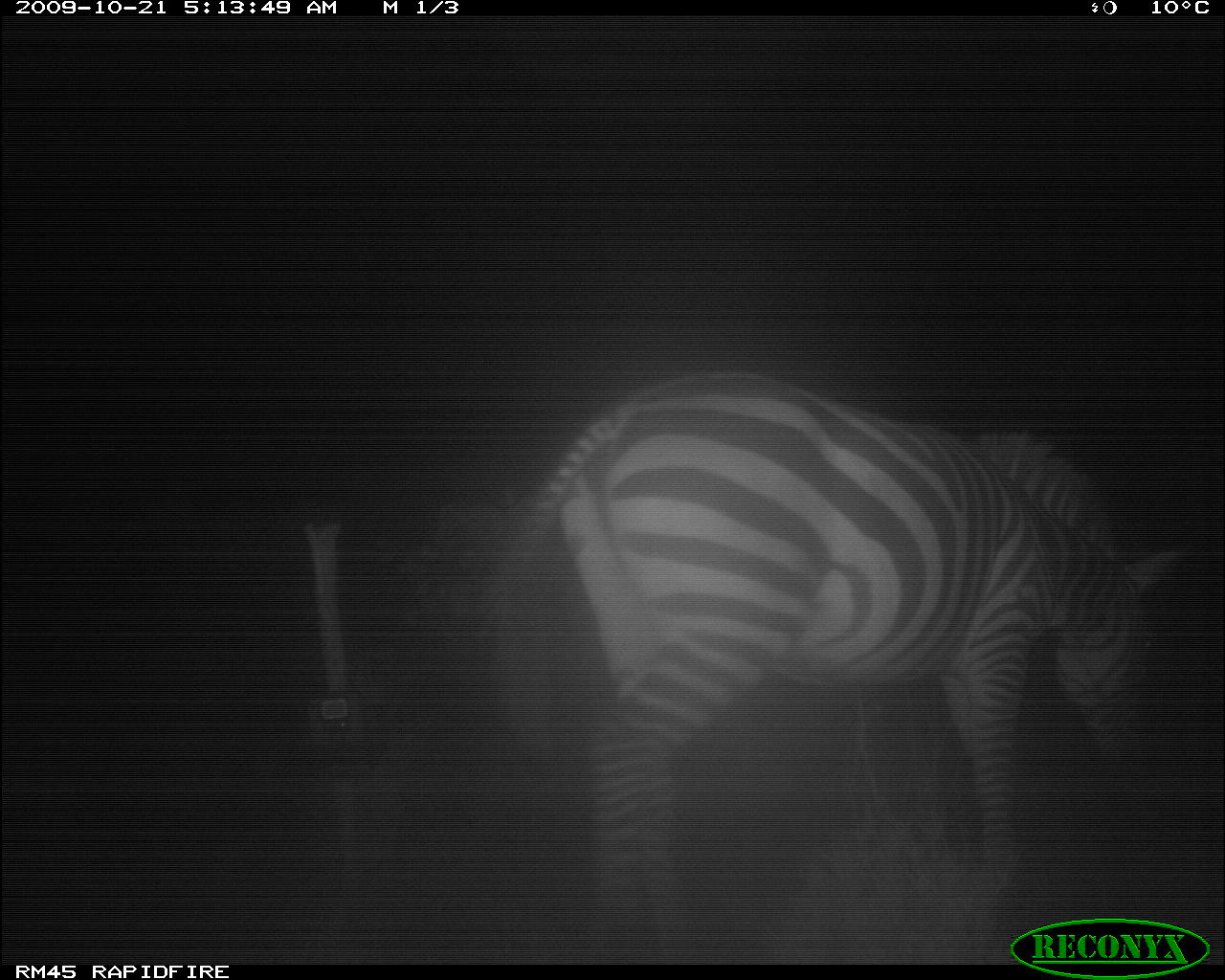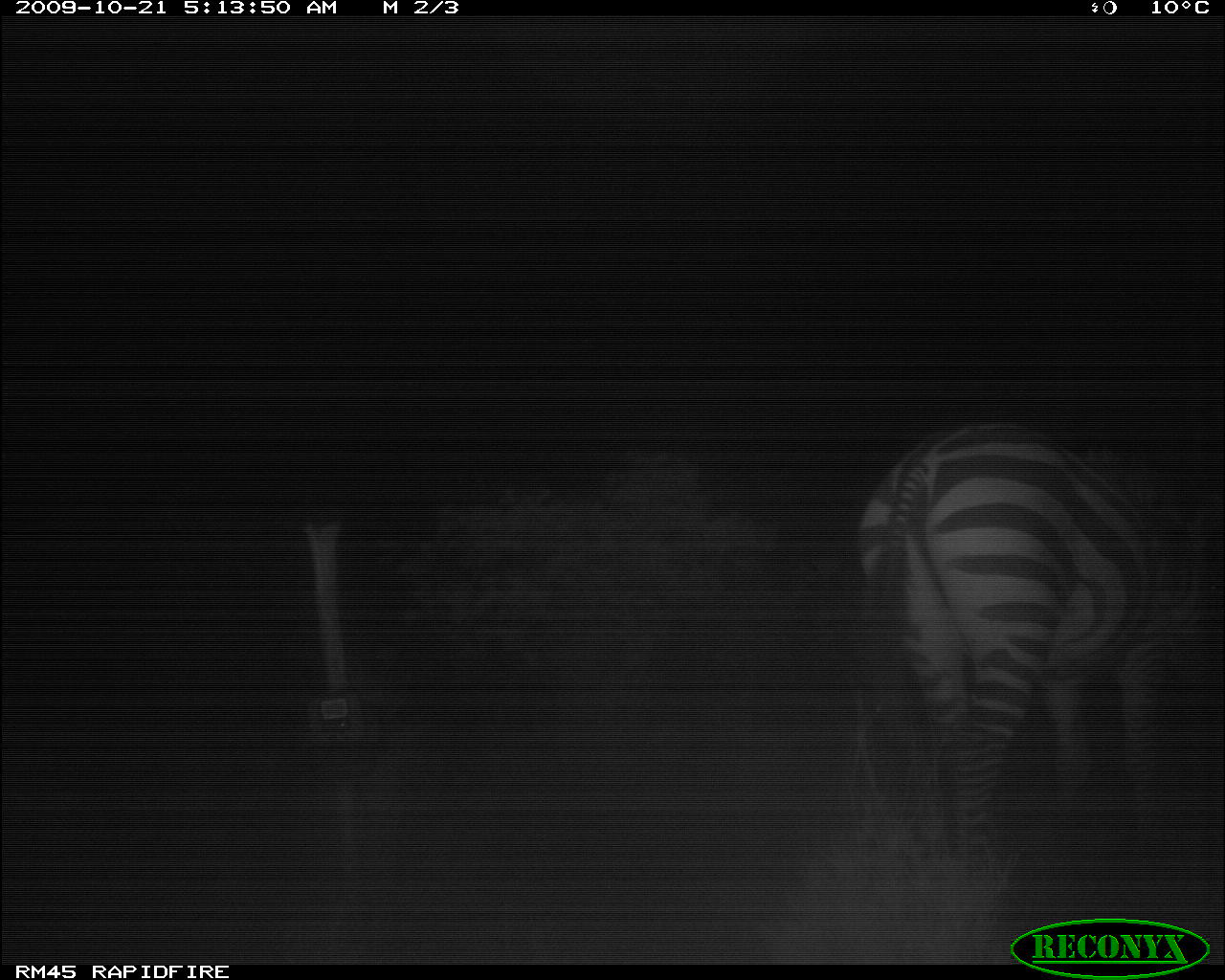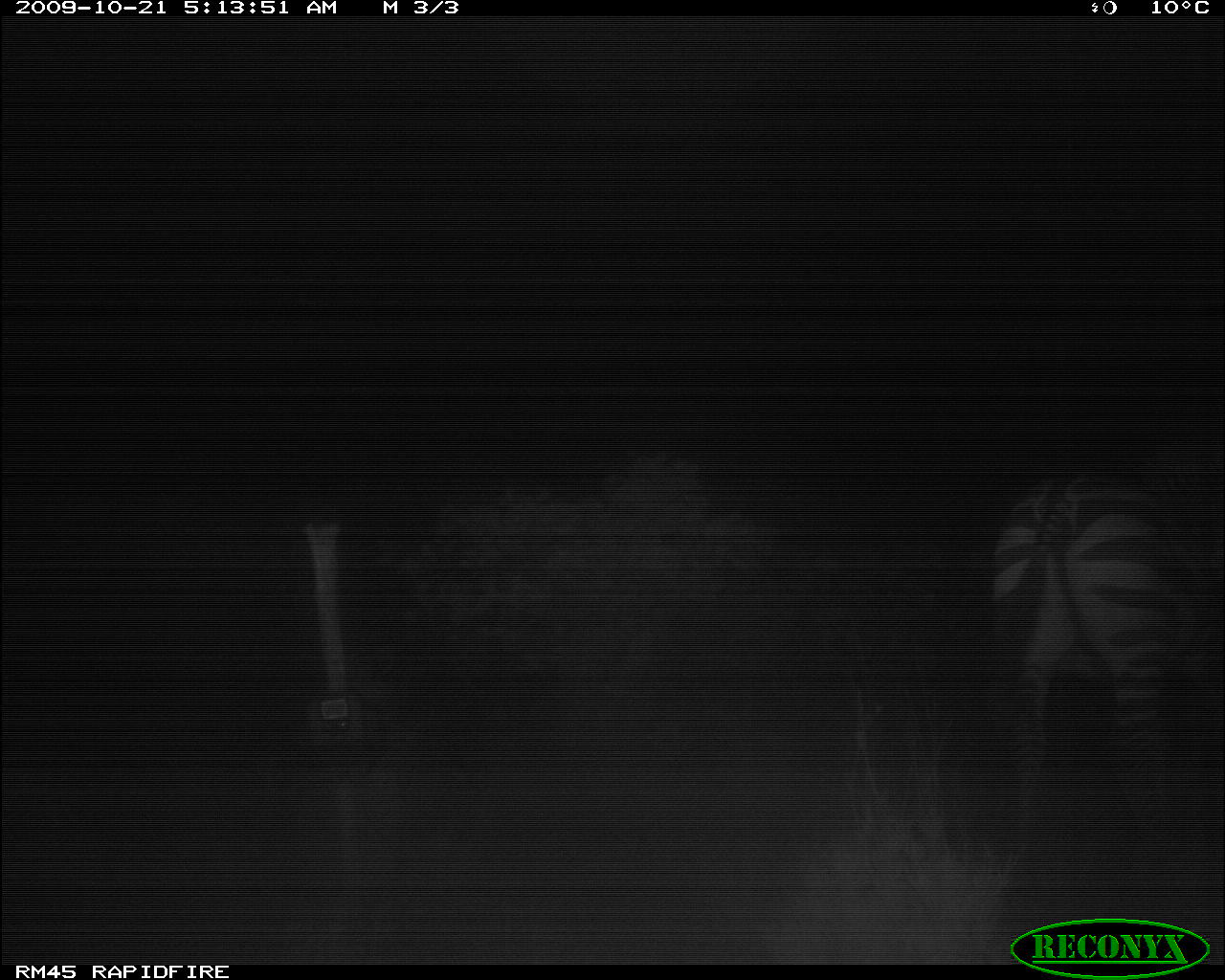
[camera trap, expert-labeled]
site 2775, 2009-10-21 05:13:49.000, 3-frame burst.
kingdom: Animalia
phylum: Chordata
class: Mammalia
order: Perissodactyla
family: Equidae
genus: Equus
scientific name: Equus quagga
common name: plains zebra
Equus quagga (plains zebra), count 1.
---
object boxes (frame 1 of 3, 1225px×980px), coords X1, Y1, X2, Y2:
equus quagga: 493, 368, 1188, 964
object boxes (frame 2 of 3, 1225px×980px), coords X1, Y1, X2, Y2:
equus quagga: 853, 417, 1210, 909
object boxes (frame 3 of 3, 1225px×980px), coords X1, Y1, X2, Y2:
equus quagga: 985, 461, 1219, 918